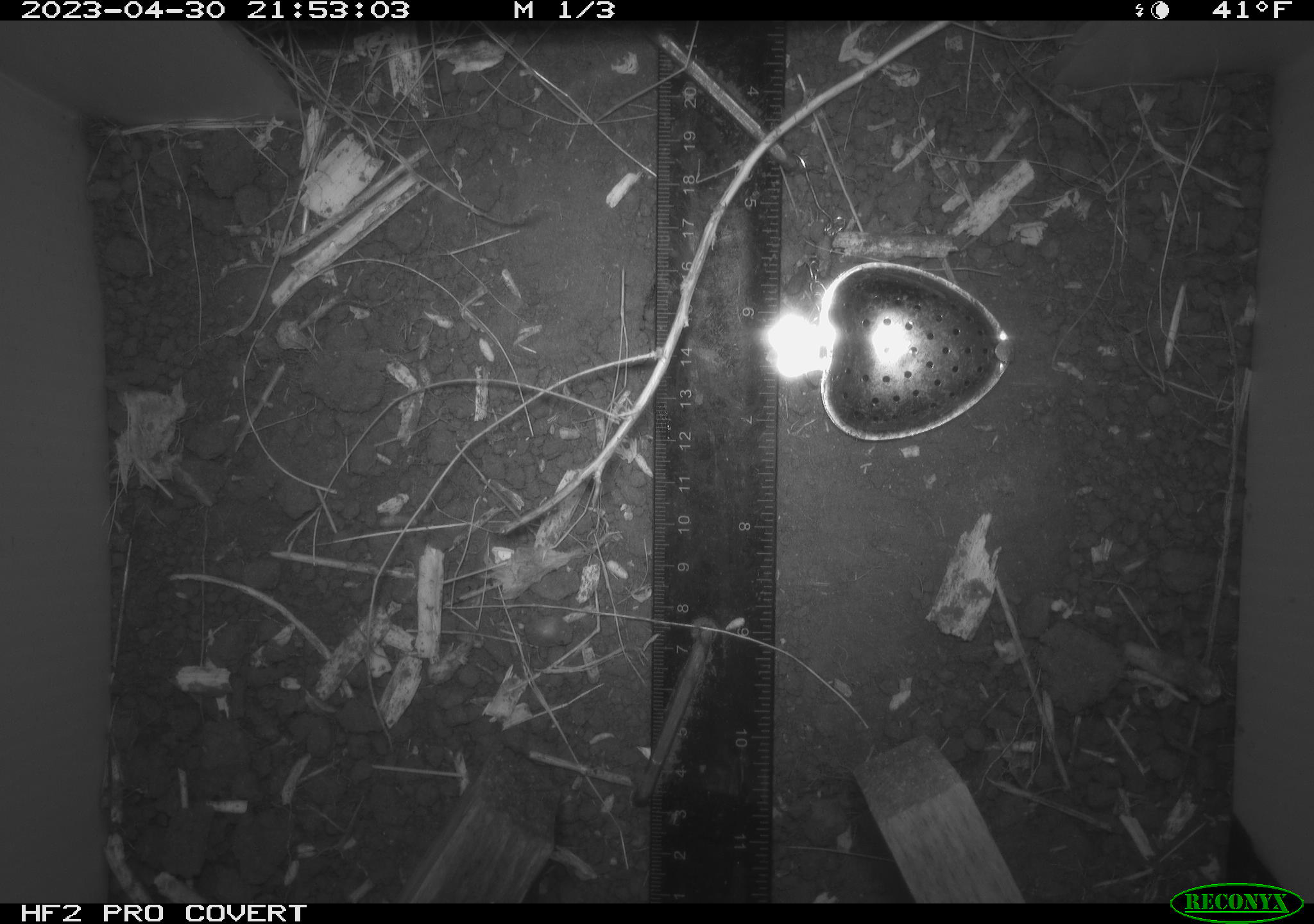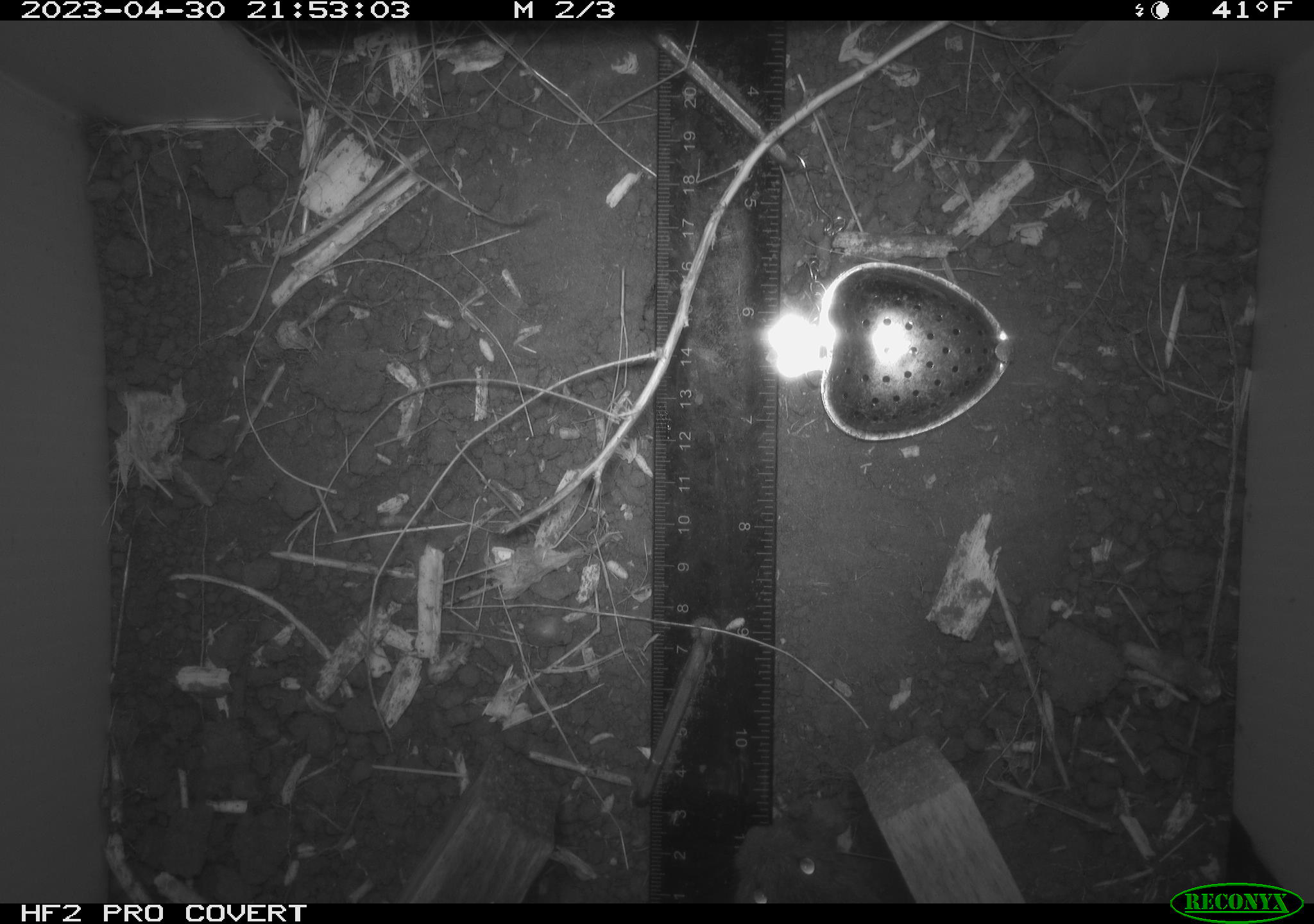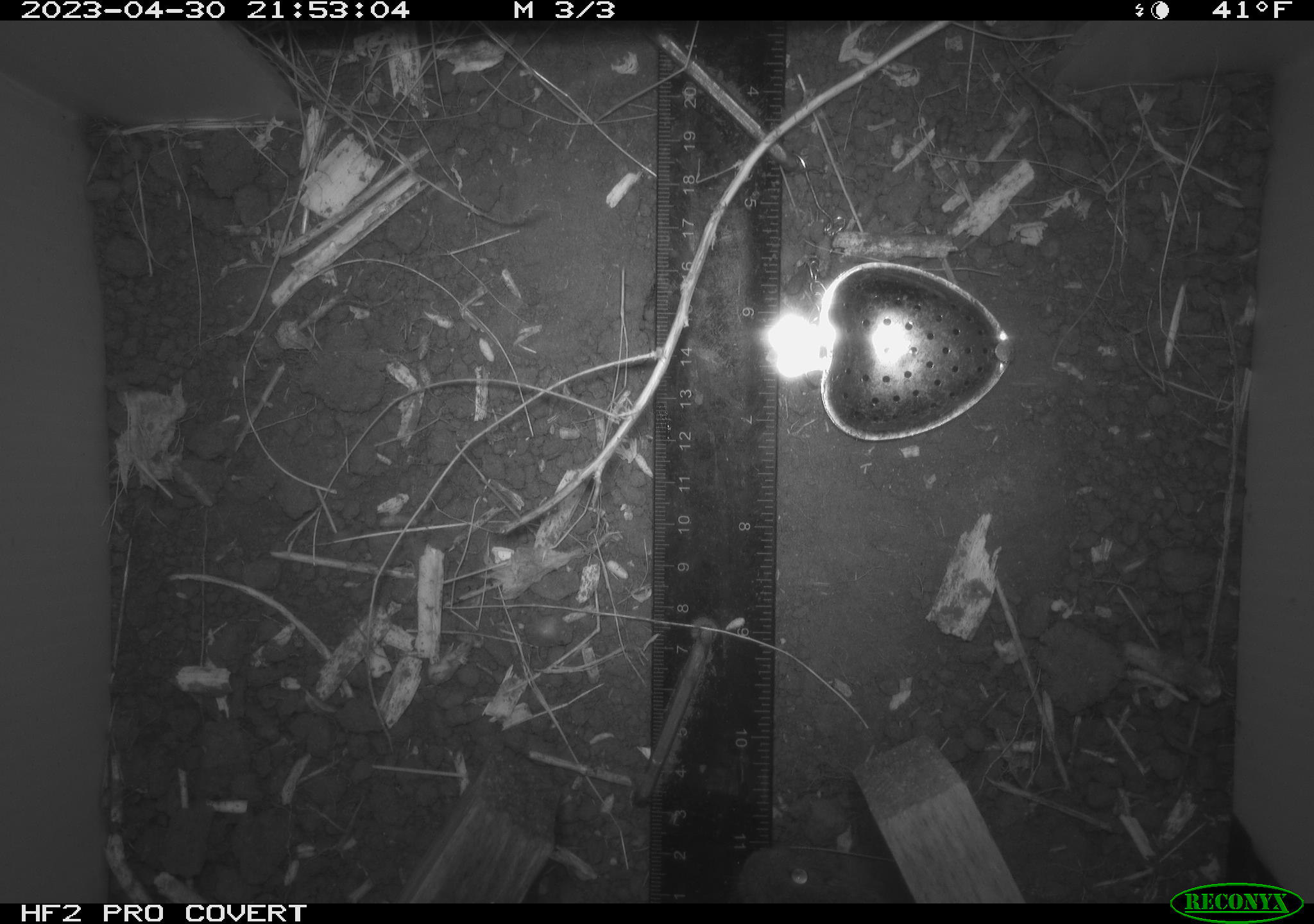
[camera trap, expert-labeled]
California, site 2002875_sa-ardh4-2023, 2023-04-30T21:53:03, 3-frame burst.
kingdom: Animalia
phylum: Chordata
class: Mammalia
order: Rodentia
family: Cricetidae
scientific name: Arvicolinae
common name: voles, lemmings, and muskrats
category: arvicolinae subfamily